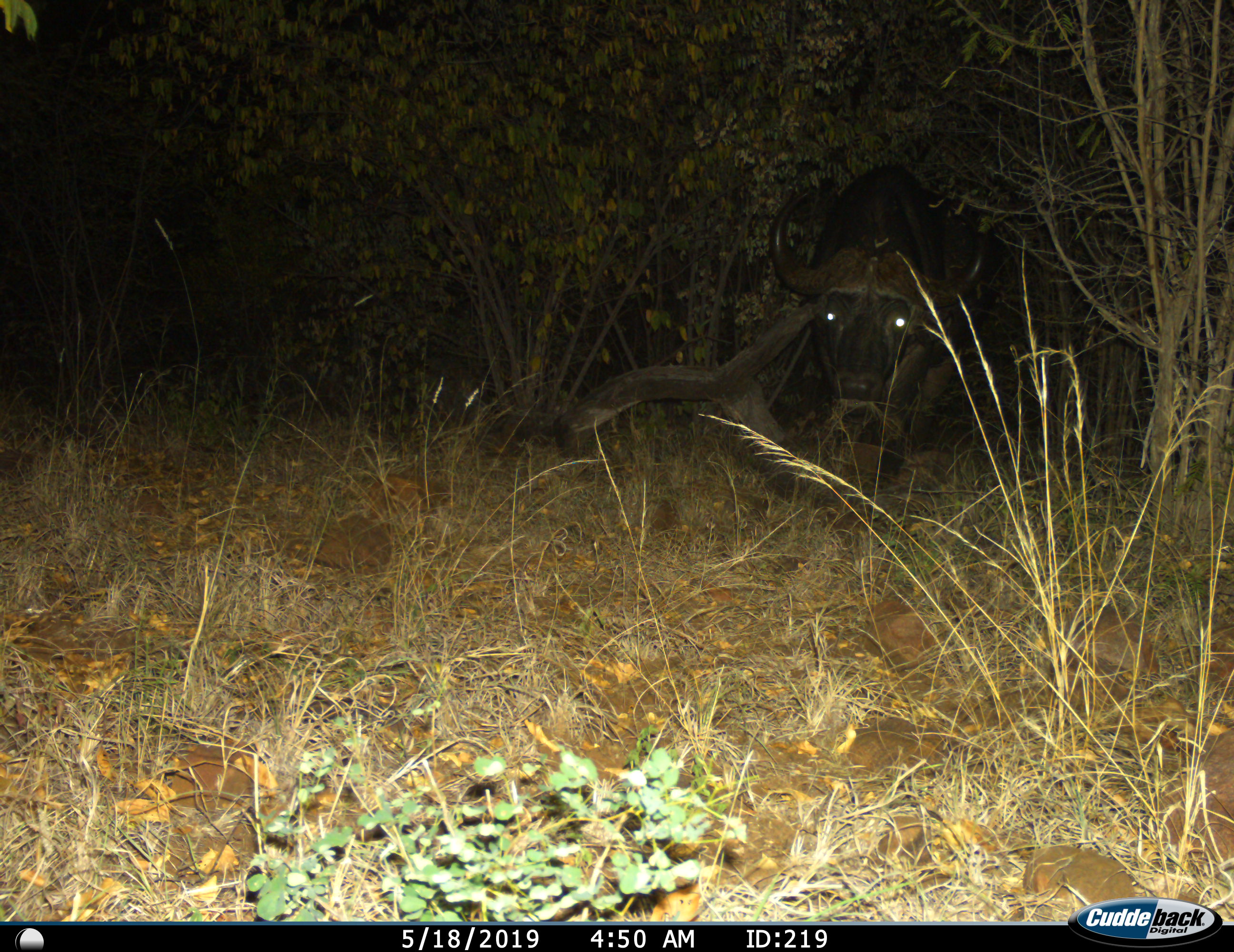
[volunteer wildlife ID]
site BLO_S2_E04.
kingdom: Animalia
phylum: Chordata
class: Mammalia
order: Artiodactyla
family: Bovidae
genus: Syncerus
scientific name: Syncerus caffer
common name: african buffalo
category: buffalo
Buffalo (african buffalo) (Syncerus caffer), count 1. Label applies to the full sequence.